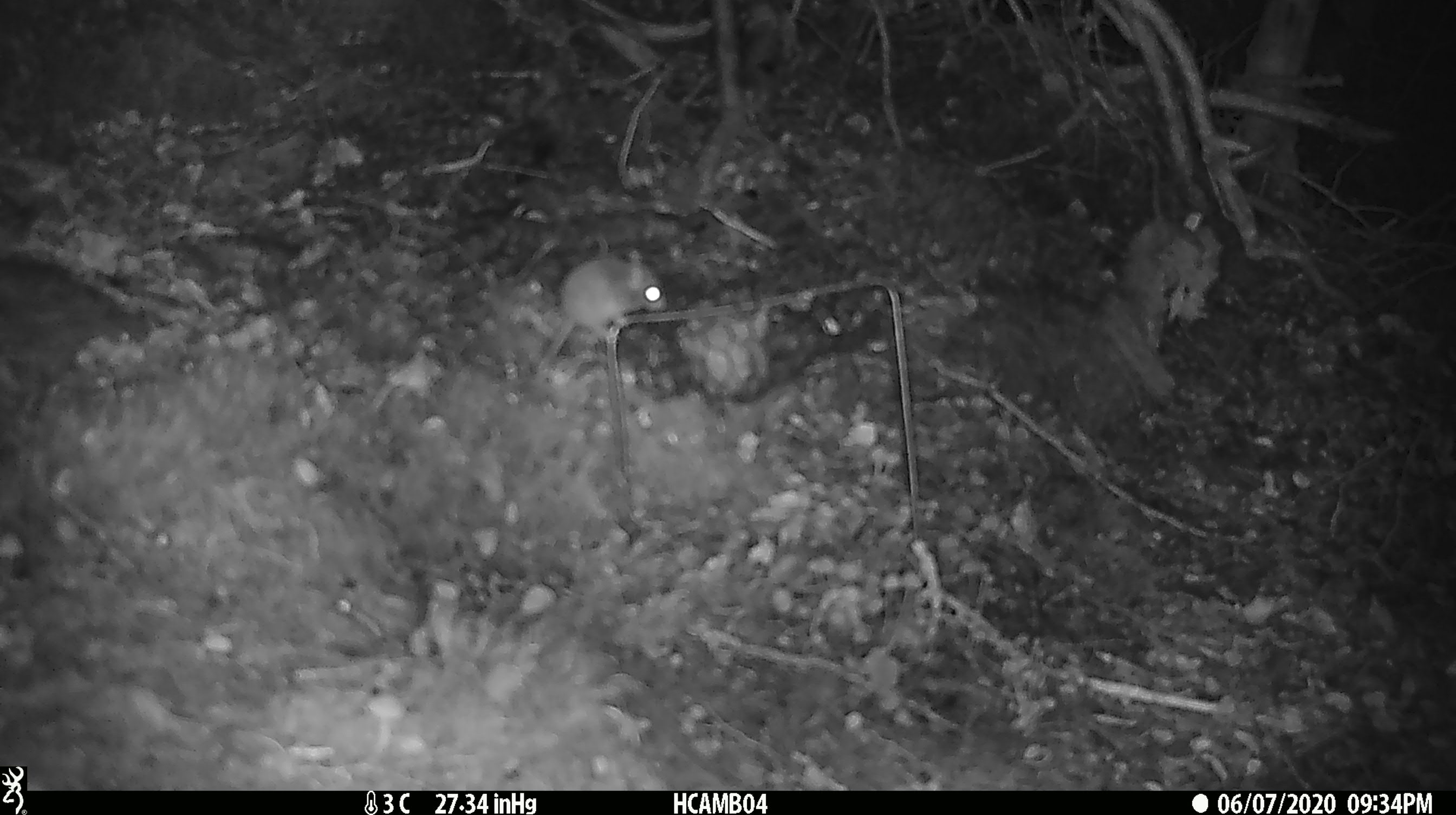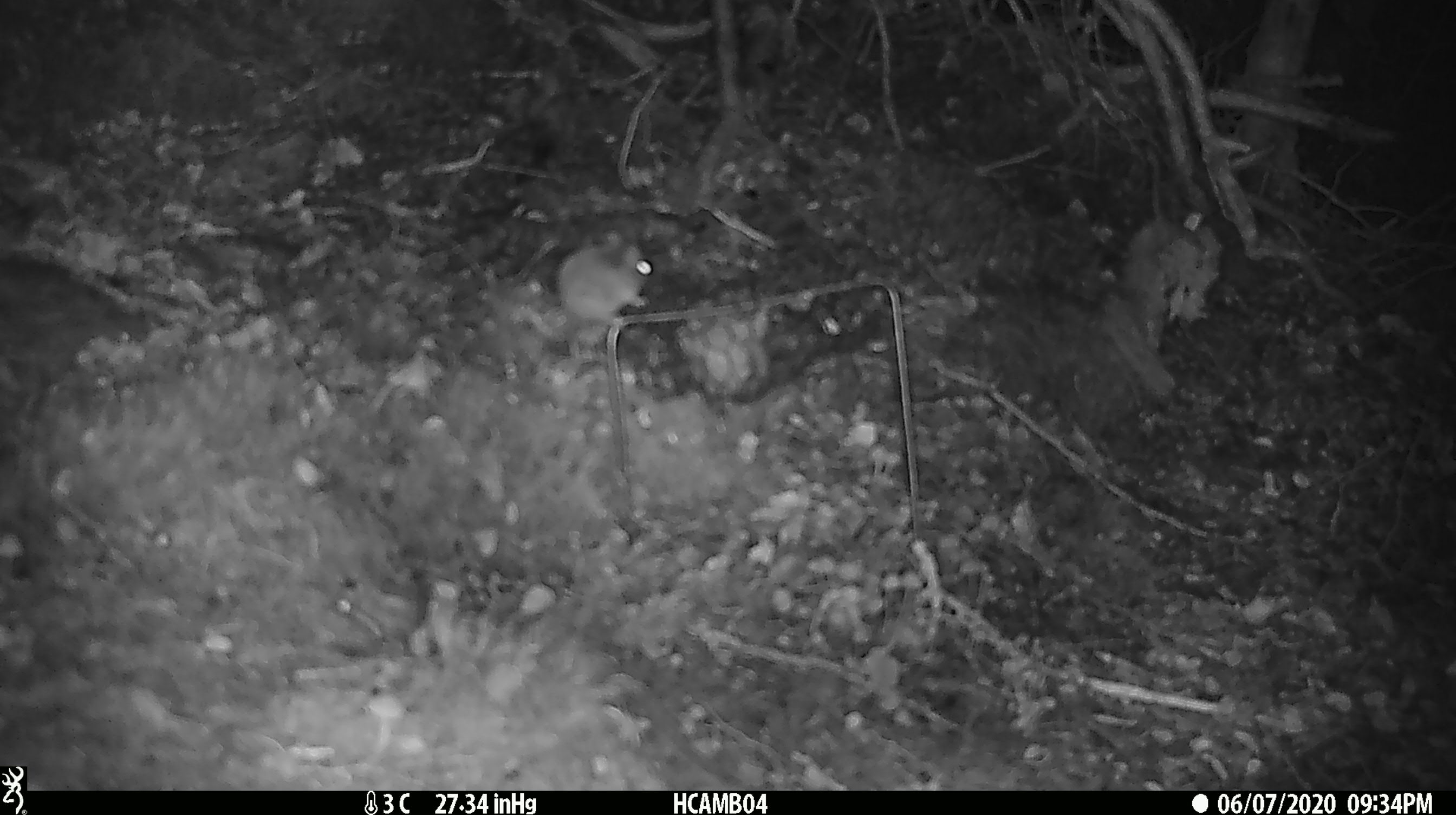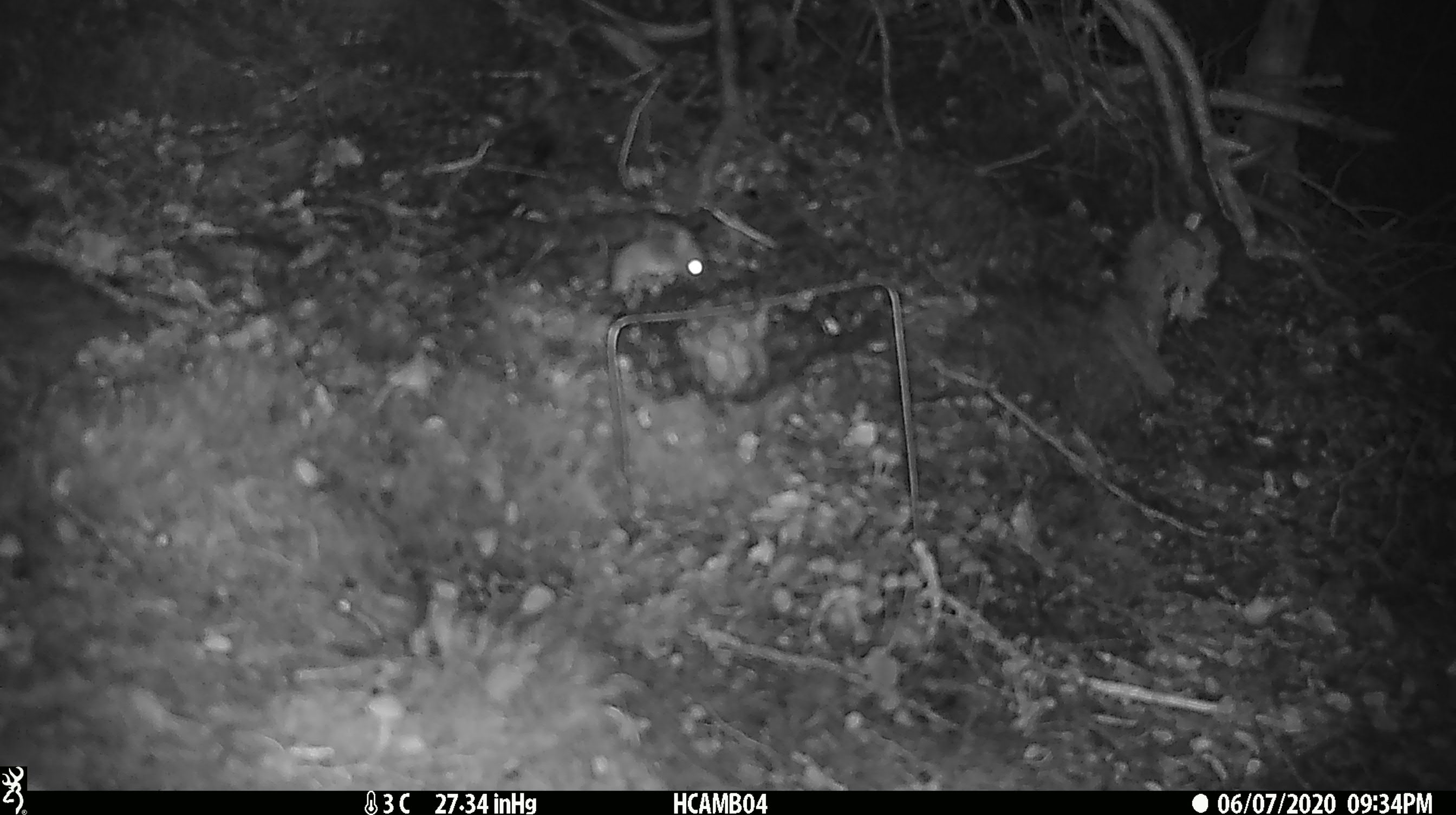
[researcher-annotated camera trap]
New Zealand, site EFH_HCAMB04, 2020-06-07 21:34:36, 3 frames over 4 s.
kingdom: Animalia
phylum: Chordata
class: Mammalia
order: Rodentia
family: Muridae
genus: Mus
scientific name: Mus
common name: mouse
Mouse (Mus).